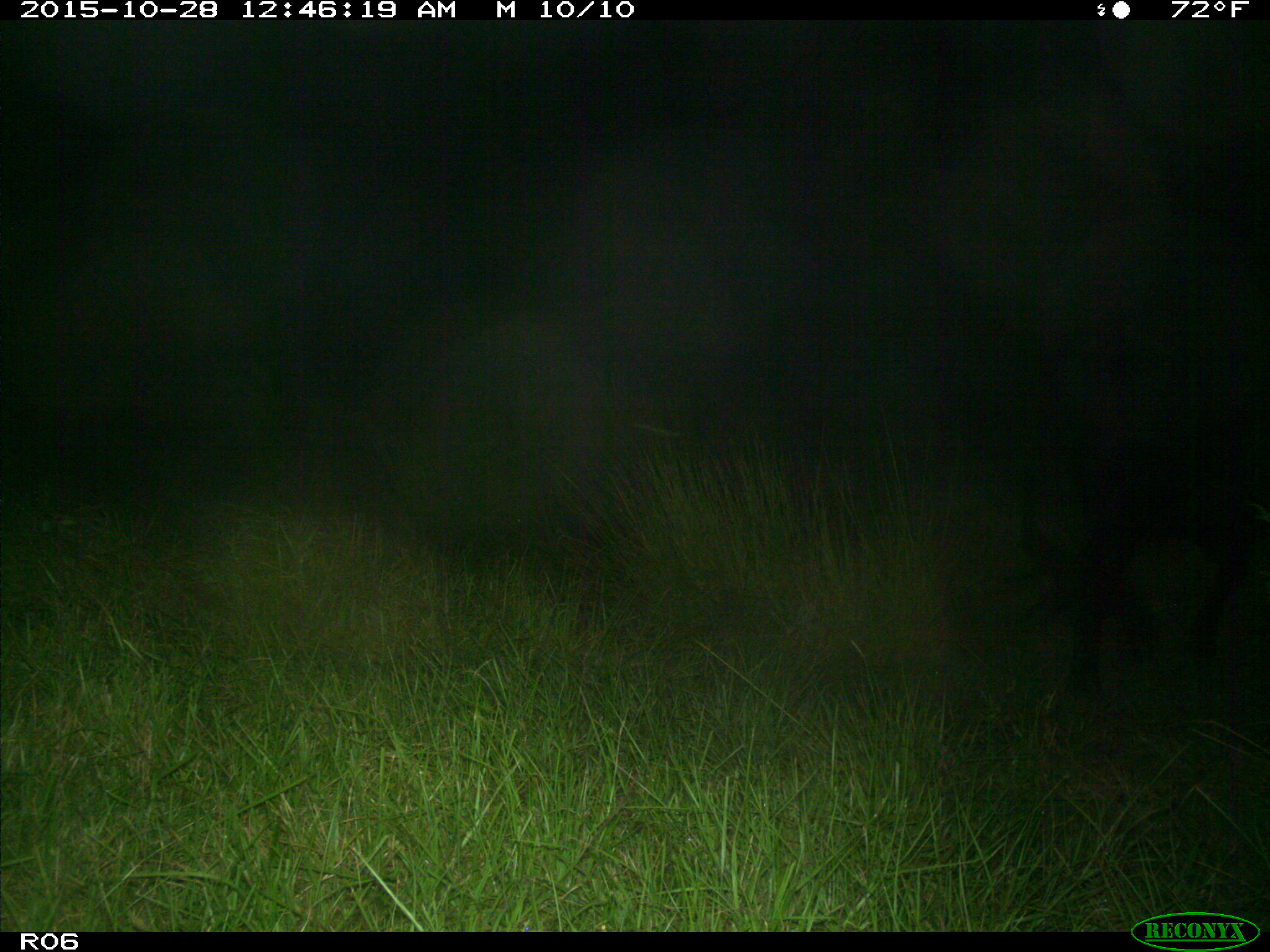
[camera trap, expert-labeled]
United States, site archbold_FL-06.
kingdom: Animalia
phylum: Chordata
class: Mammalia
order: Artiodactyla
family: Bovidae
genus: Bos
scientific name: Bos taurus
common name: domestic cow